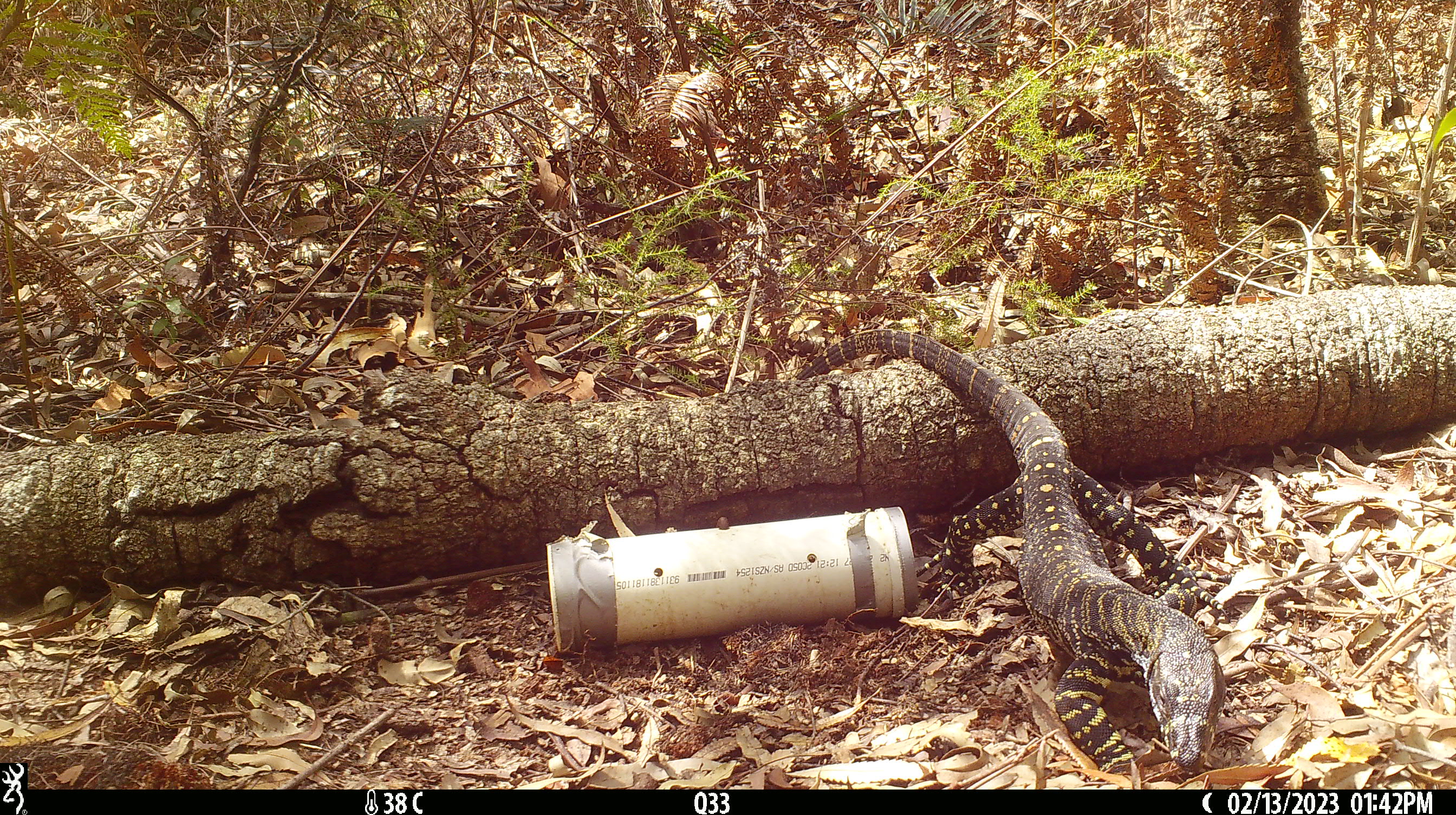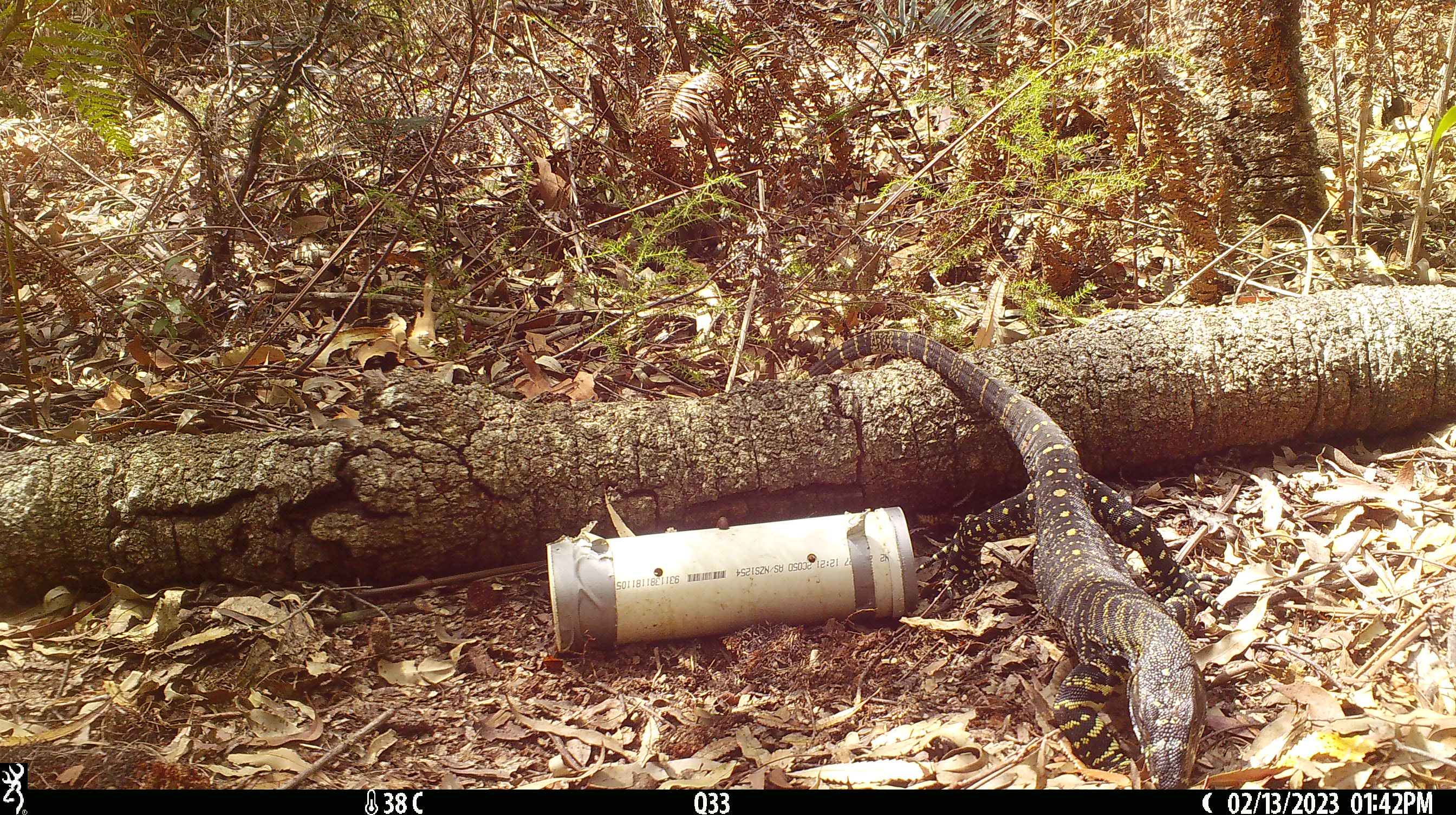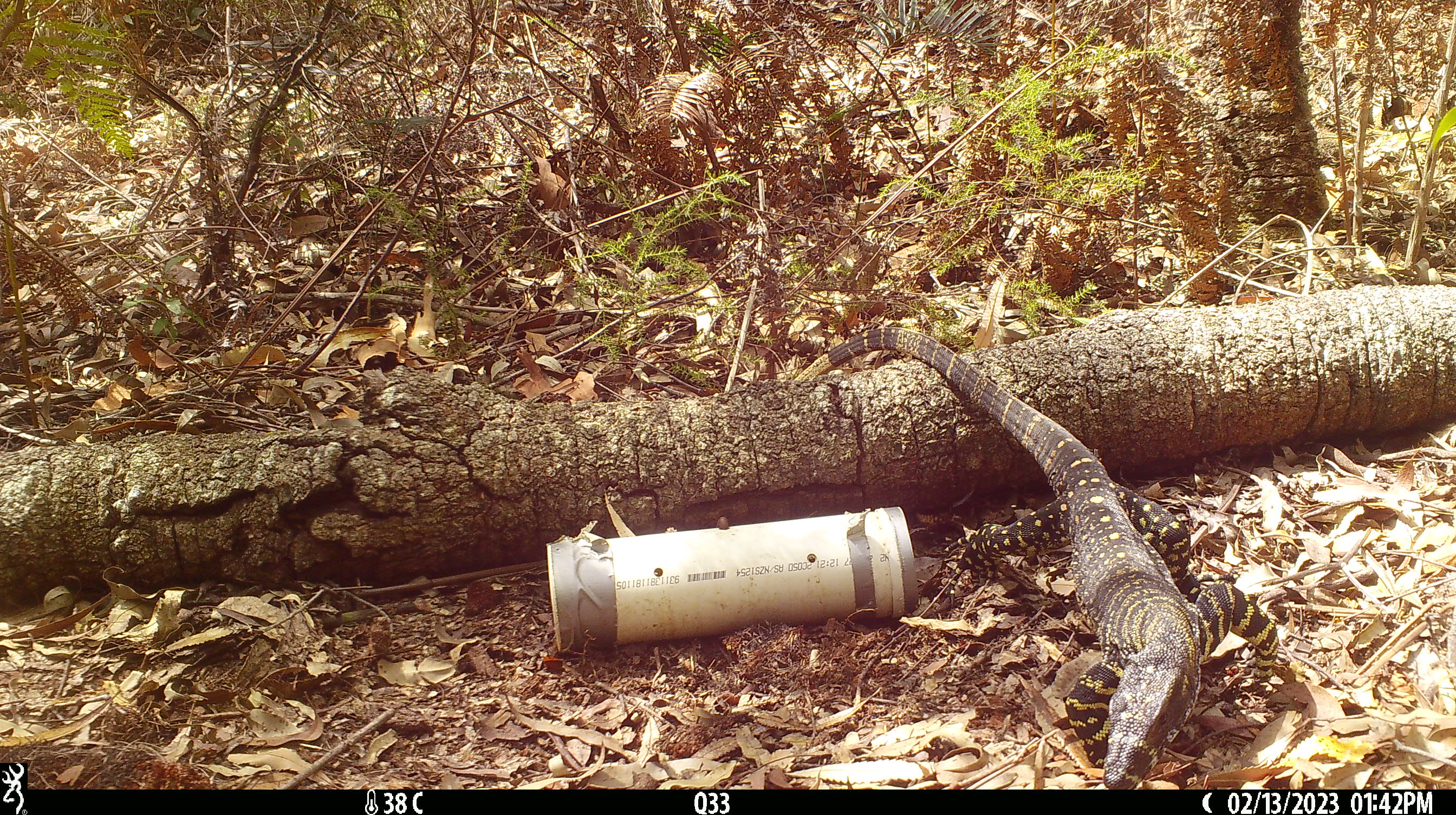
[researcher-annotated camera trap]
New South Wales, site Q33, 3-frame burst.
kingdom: Animalia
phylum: Chordata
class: Reptilia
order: Squamata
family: Varanidae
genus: Varanus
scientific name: Varanus varius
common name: lace monitor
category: goanna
Goanna (lace monitor) (Varanus varius).